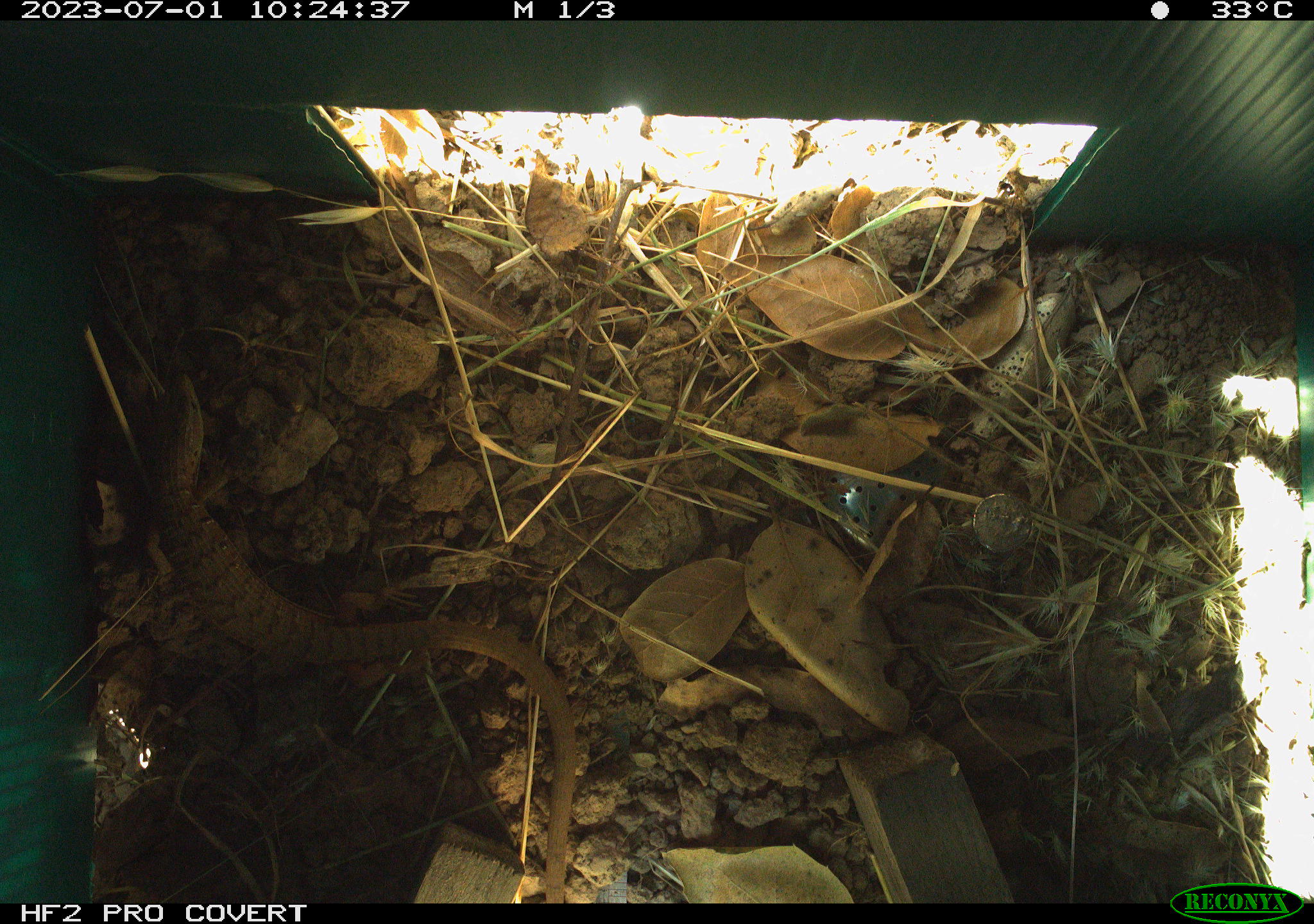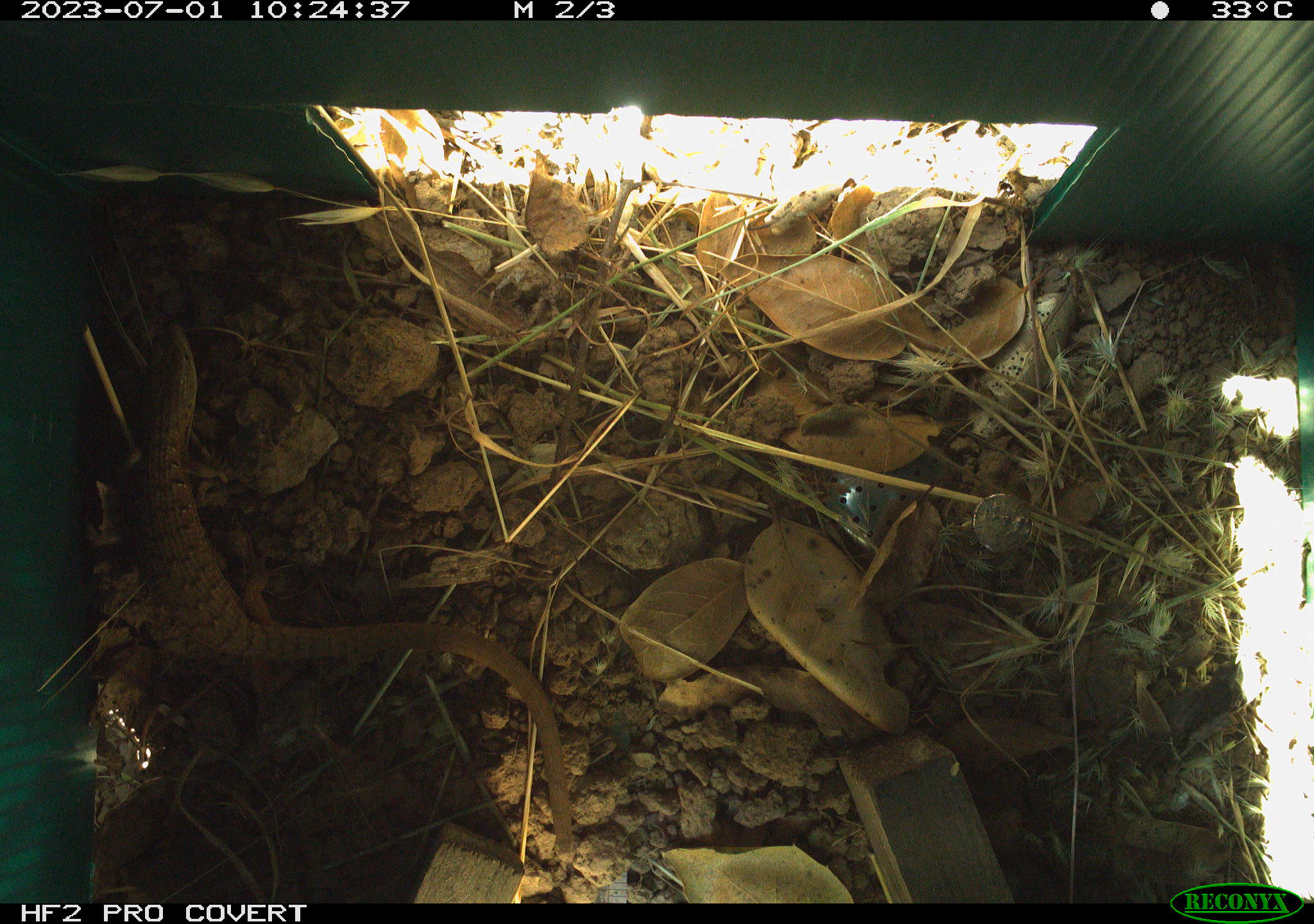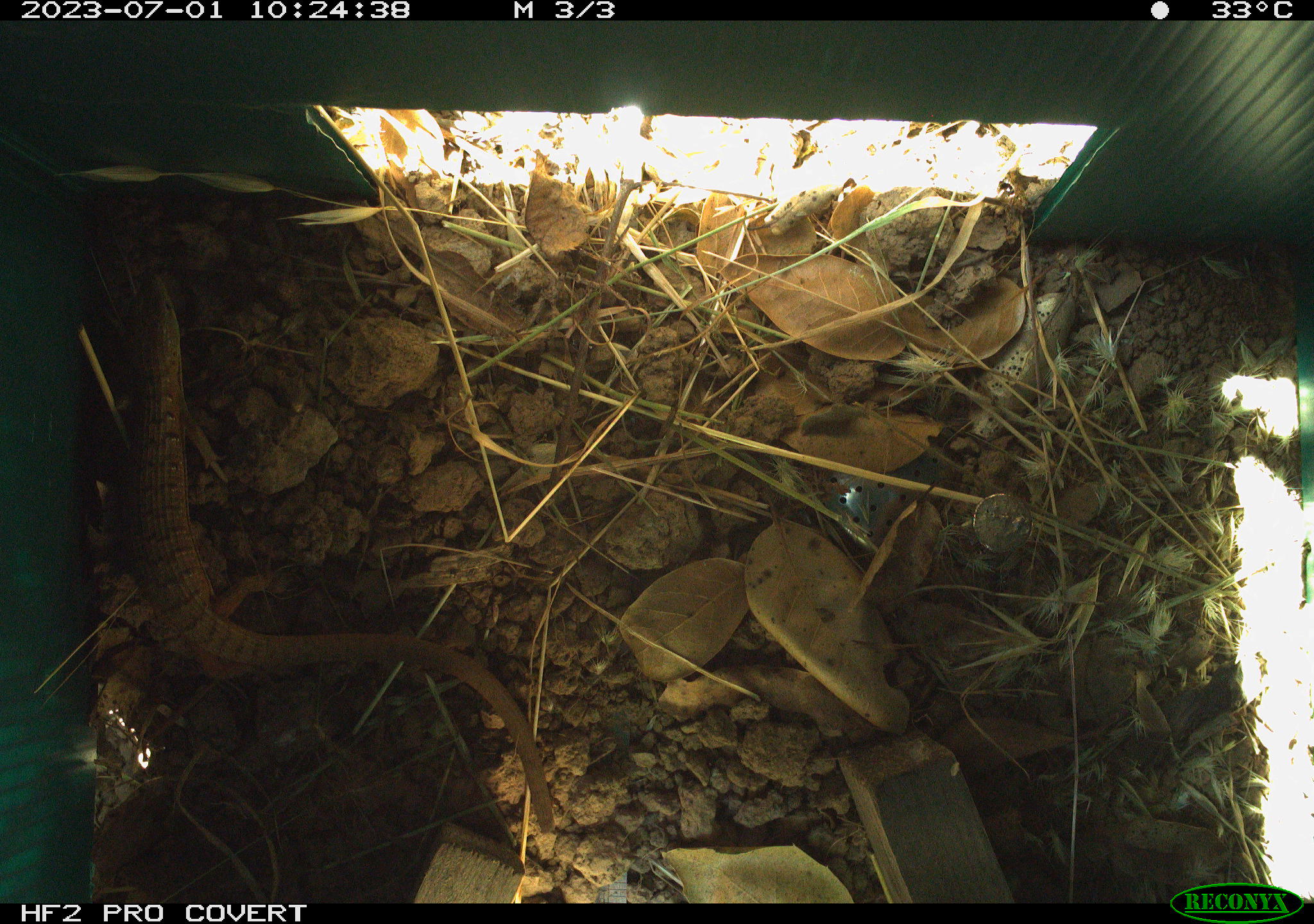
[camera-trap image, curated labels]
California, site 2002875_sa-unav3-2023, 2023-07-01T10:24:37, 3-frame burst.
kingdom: Animalia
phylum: Chordata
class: Reptilia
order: Squamata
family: Anguidae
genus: Elgaria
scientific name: Elgaria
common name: alligator lizards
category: elgaria species